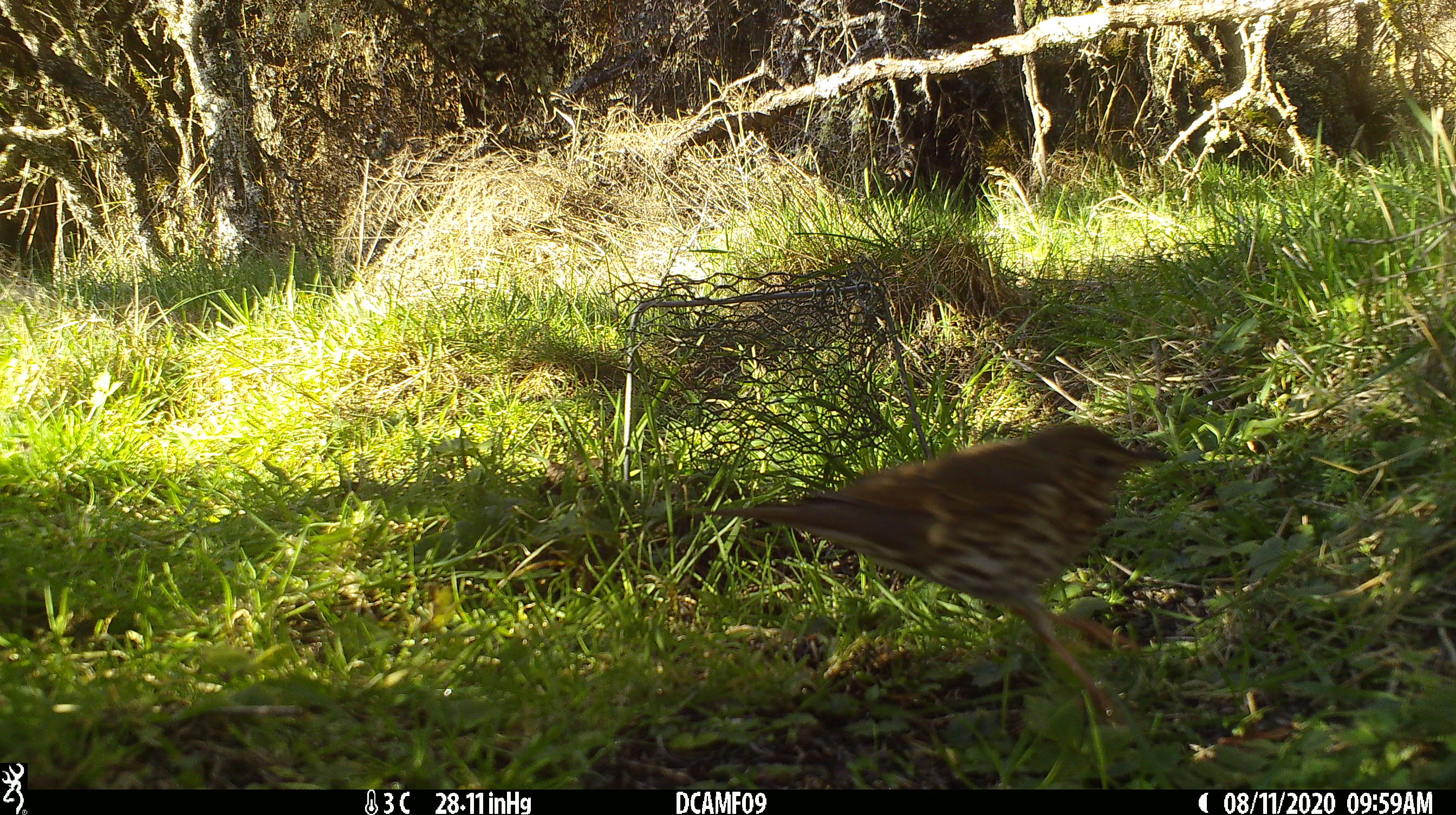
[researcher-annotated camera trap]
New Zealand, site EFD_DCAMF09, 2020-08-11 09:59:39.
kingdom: Animalia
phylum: Chordata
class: Aves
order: Passeriformes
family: Turdidae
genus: Turdus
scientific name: Turdus philomelos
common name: song thrush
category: thrush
Thrush (song thrush) (Turdus philomelos).